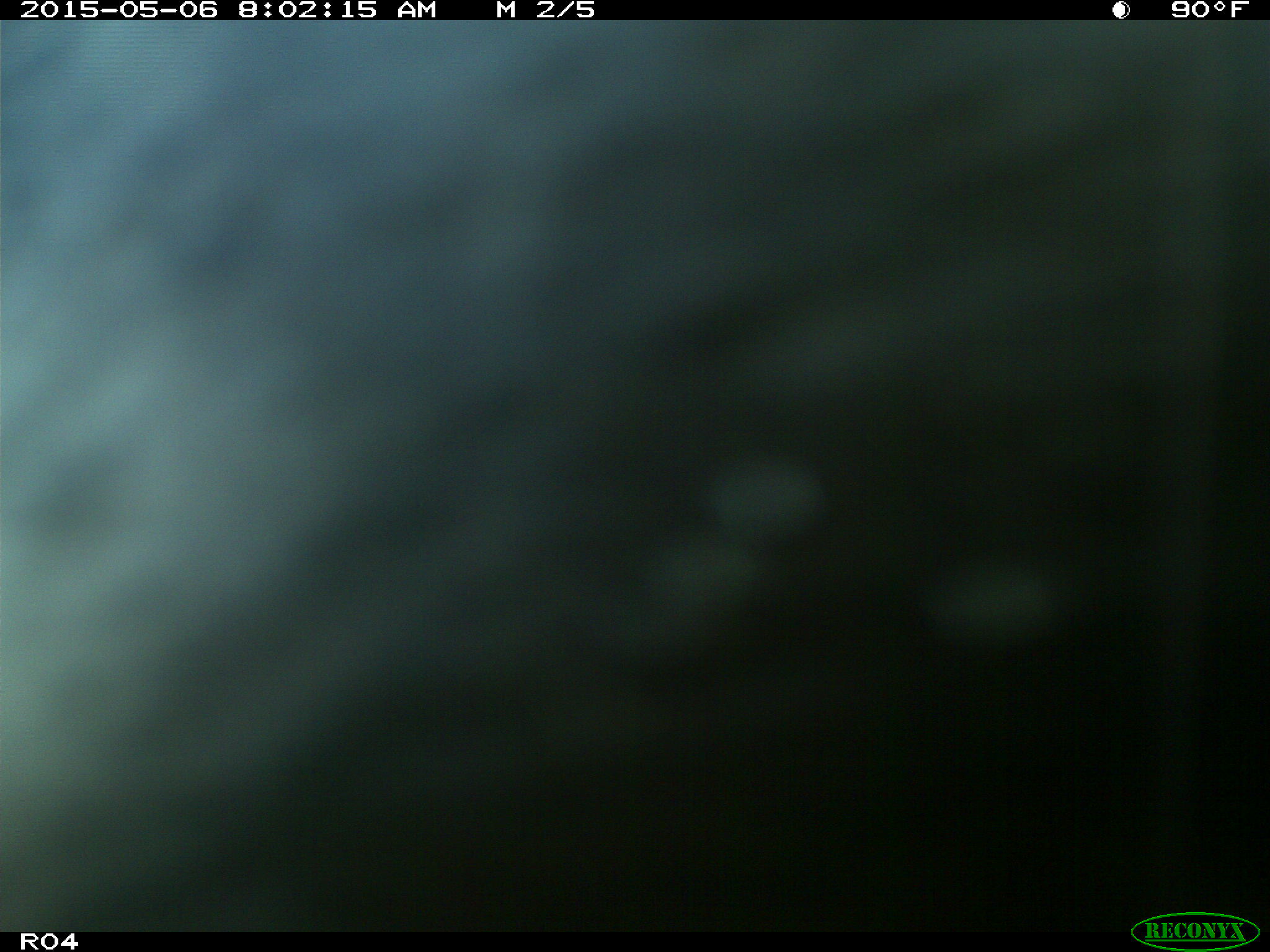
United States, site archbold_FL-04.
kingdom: Animalia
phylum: Chordata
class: Mammalia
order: Artiodactyla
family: Bovidae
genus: Bos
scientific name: Bos taurus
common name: domestic cow